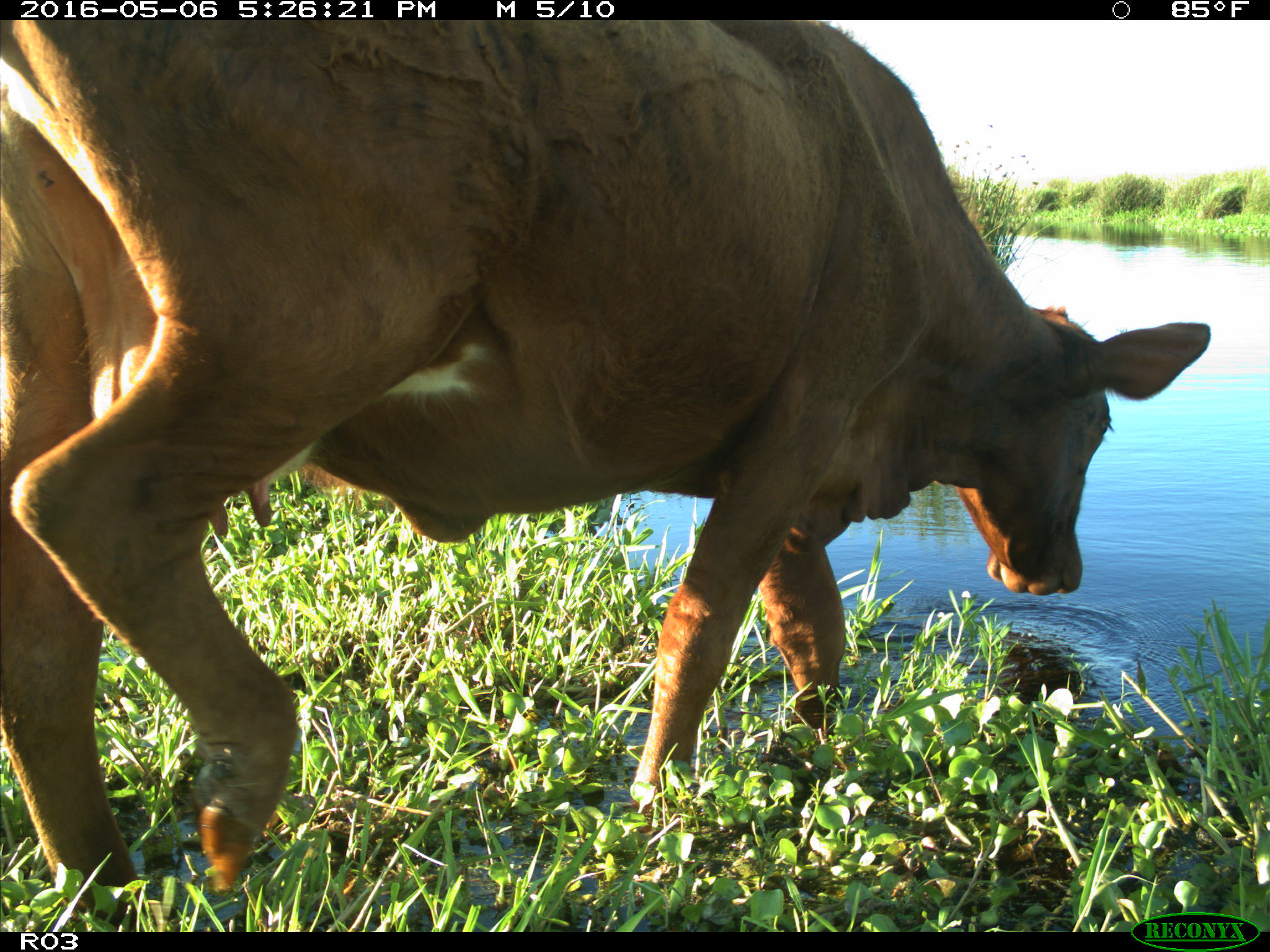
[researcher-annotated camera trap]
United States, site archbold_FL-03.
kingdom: Animalia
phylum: Chordata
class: Mammalia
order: Artiodactyla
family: Bovidae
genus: Bos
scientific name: Bos taurus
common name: domestic cow